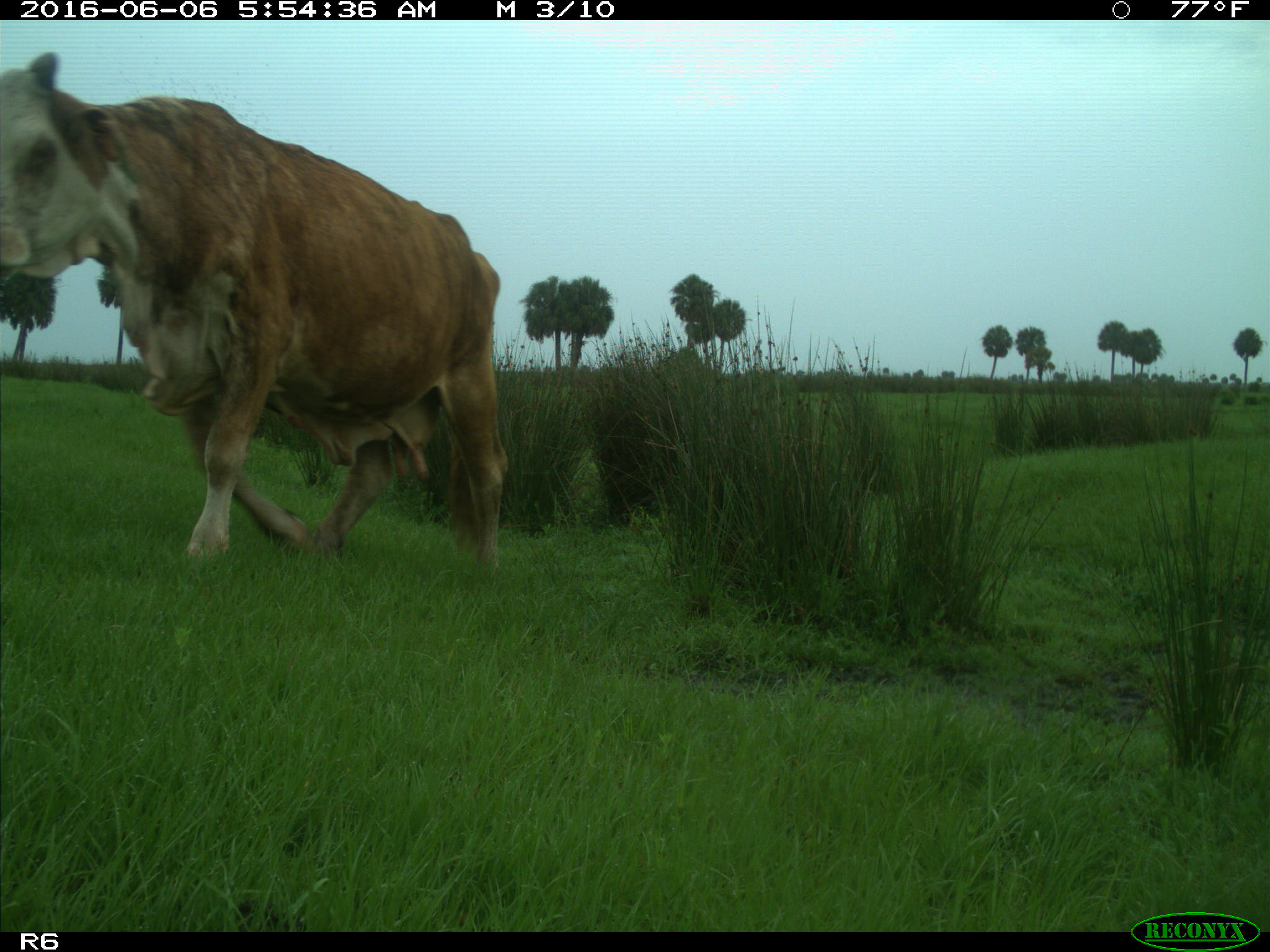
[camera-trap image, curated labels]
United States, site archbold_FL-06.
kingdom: Animalia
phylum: Chordata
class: Mammalia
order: Artiodactyla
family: Bovidae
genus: Bos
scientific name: Bos taurus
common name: domestic cow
Bos taurus (domestic cow).